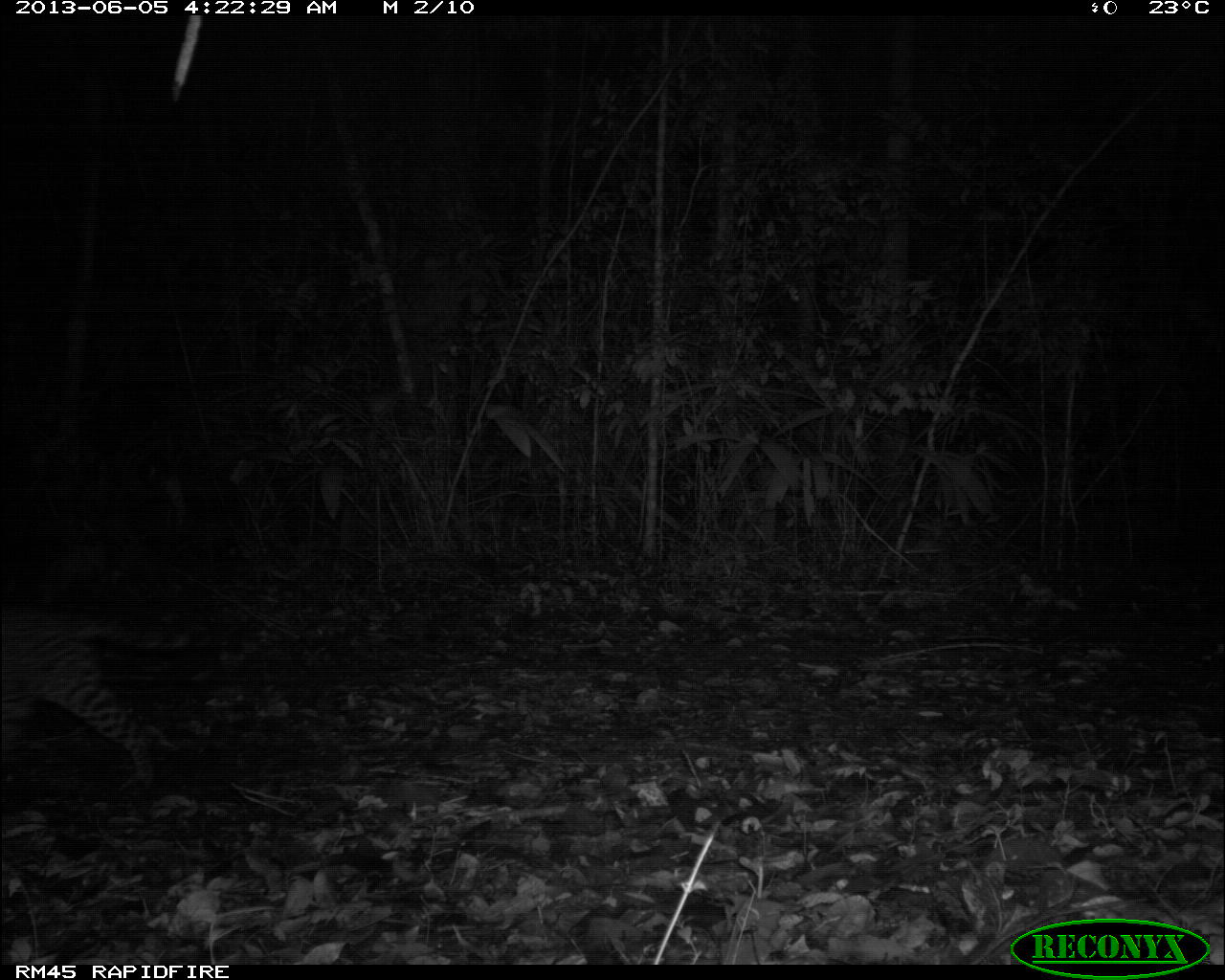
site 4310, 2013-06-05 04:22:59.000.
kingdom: Animalia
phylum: Chordata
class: Mammalia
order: Carnivora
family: Felidae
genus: Leopardus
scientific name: Leopardus pardalis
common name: ocelot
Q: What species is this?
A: Leopardus pardalis (ocelot).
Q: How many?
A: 1.